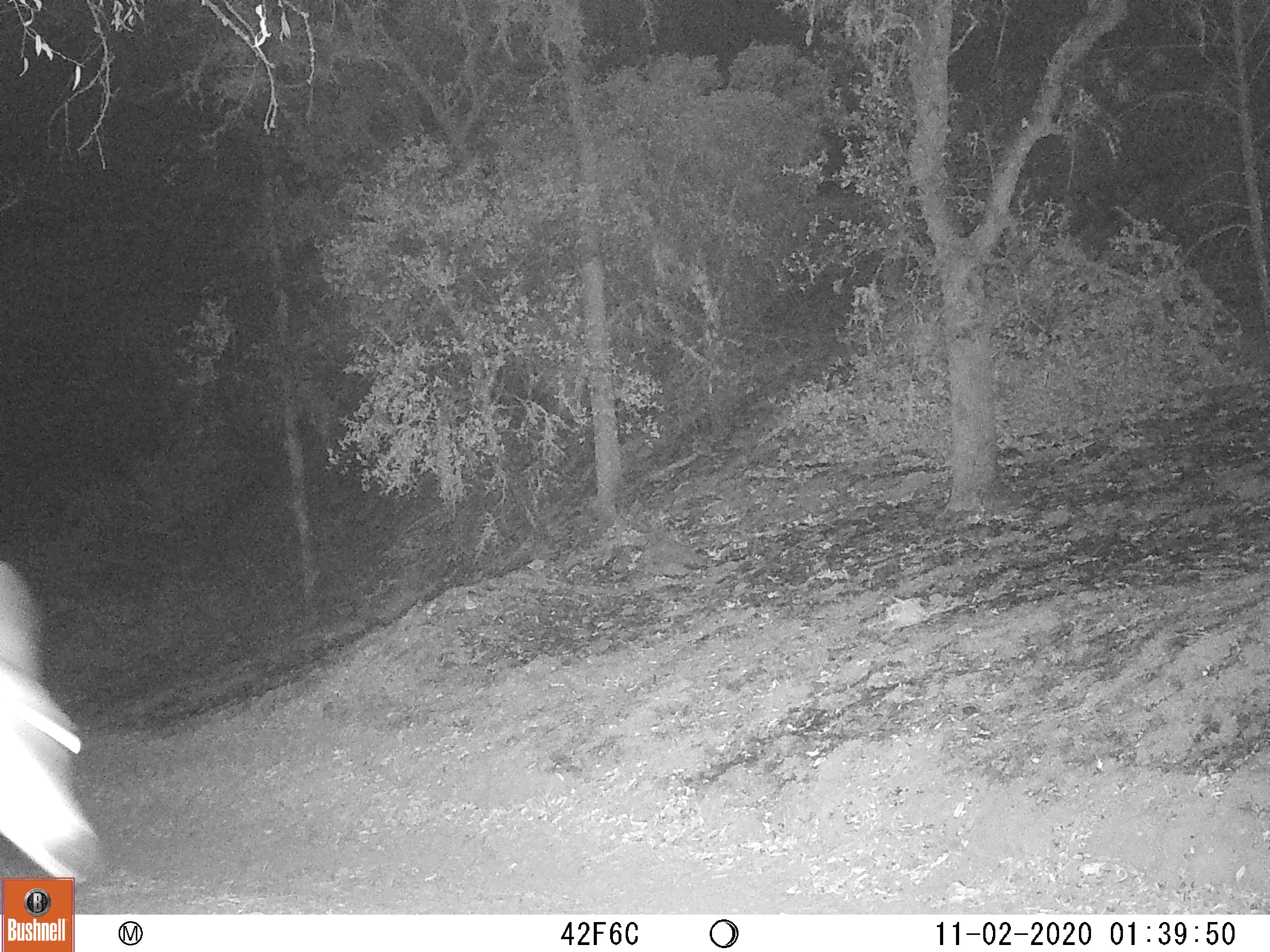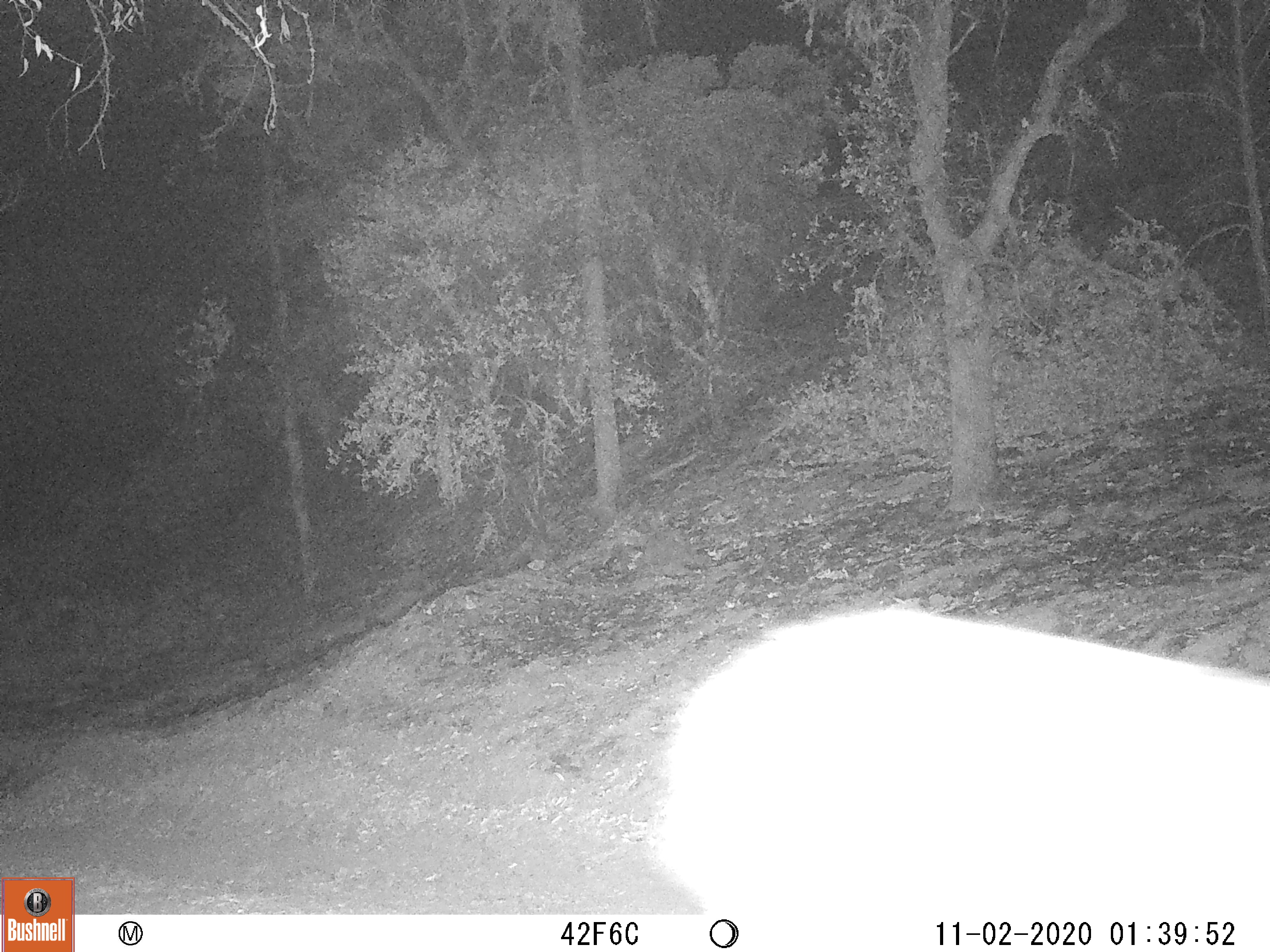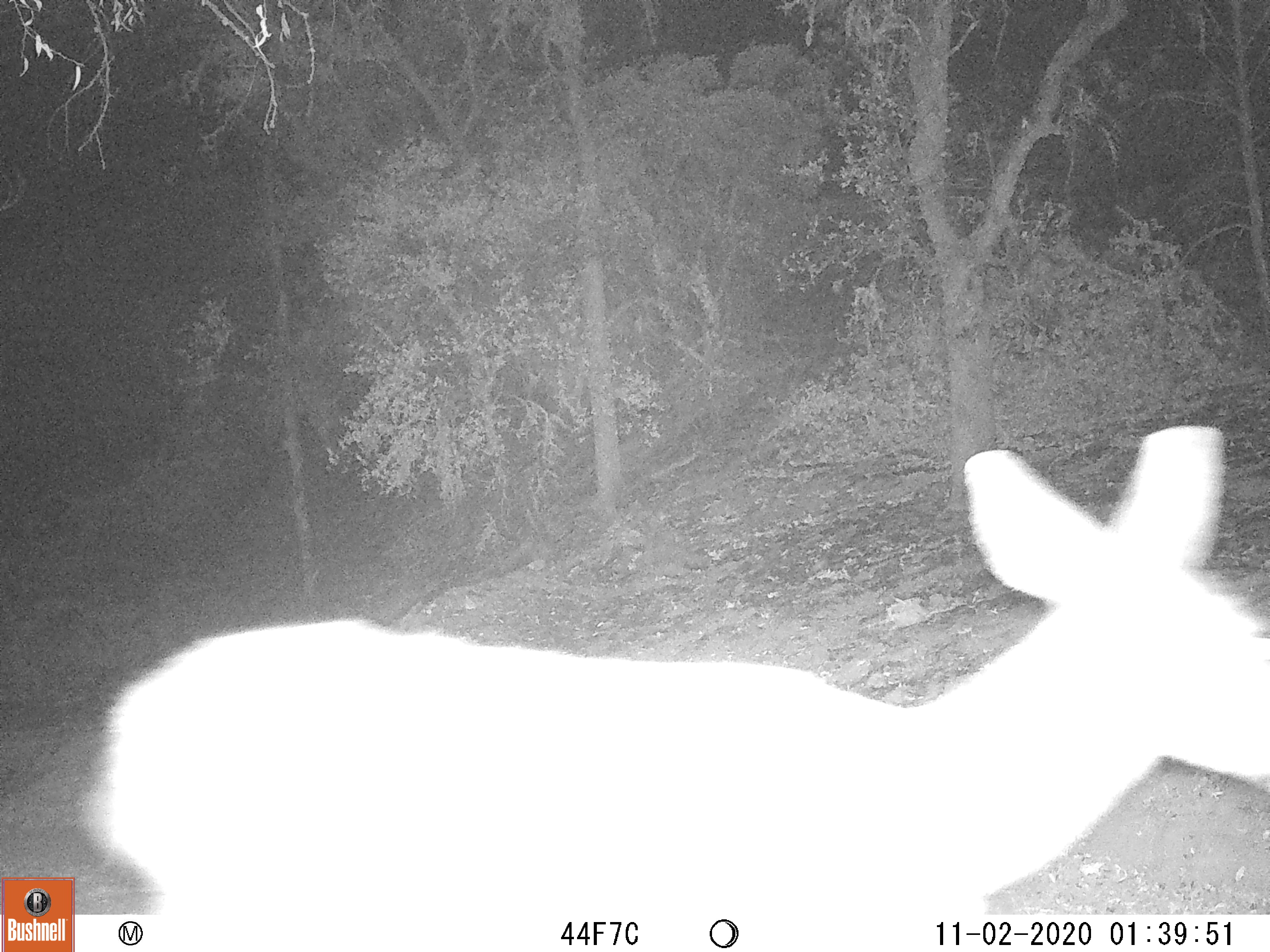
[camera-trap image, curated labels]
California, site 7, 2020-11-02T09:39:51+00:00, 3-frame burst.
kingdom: Animalia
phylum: Chordata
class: Mammalia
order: Artiodactyla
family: Cervidae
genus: Odocoileus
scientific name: Odocoileus hemionus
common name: mule deer